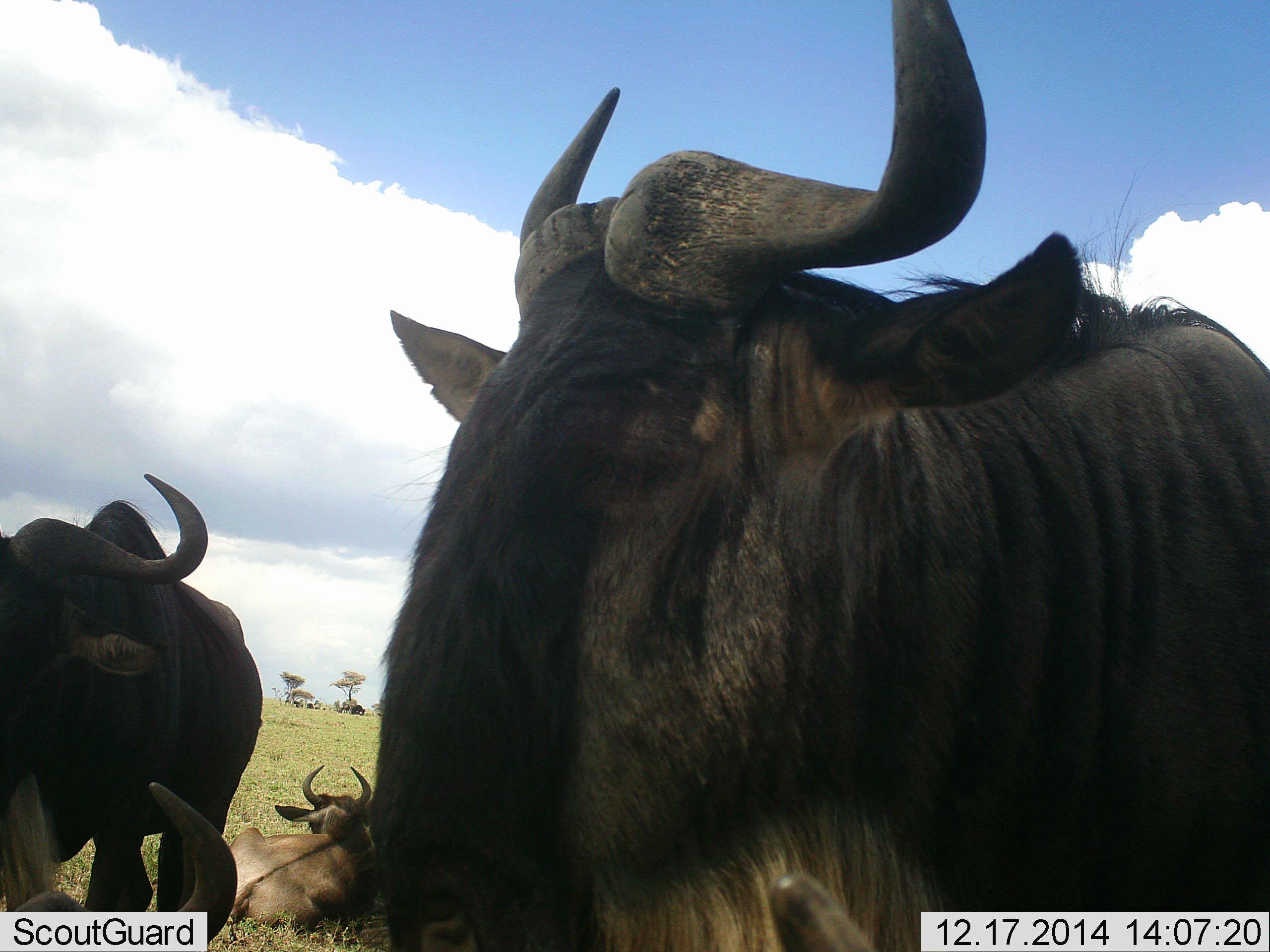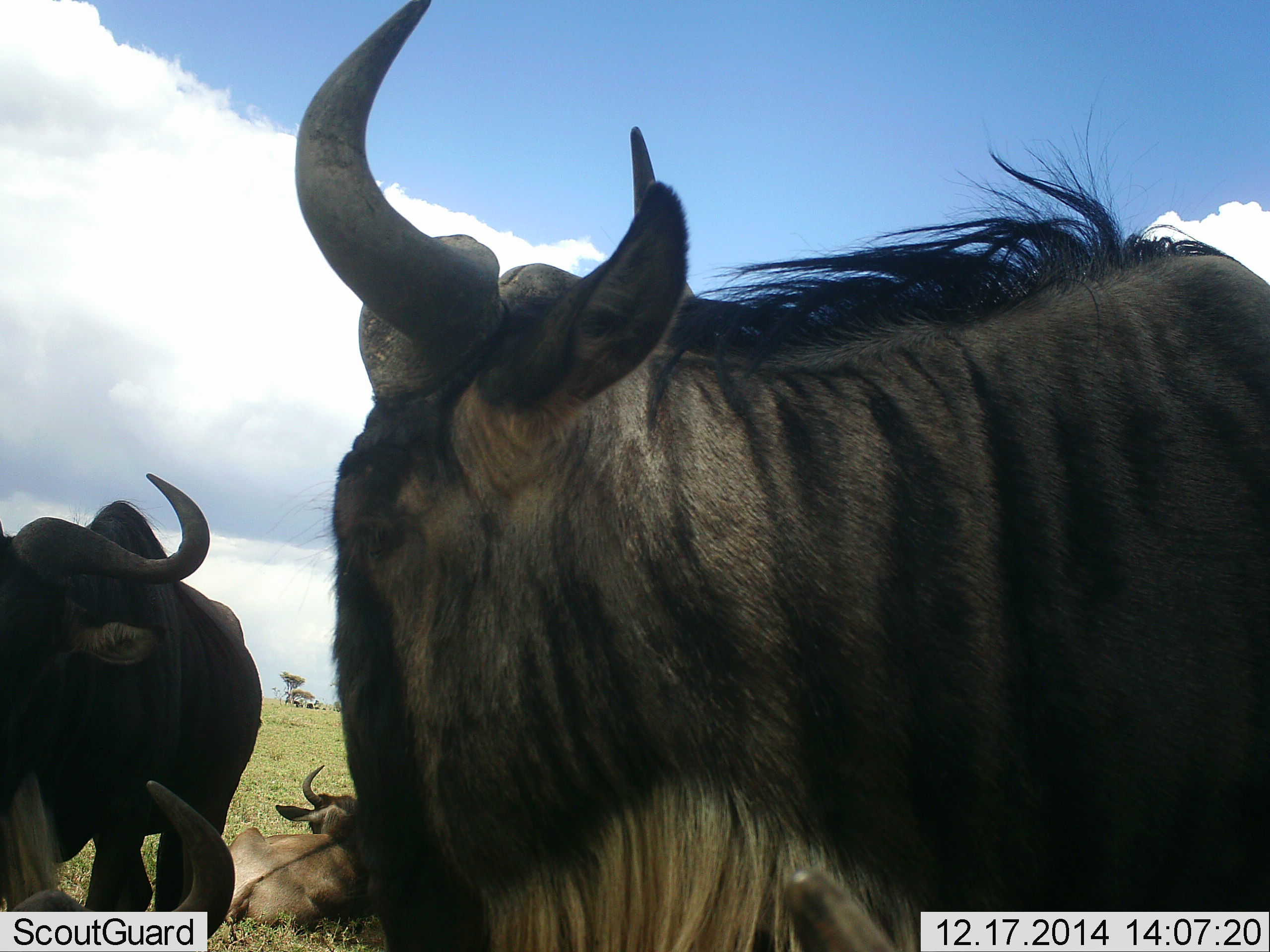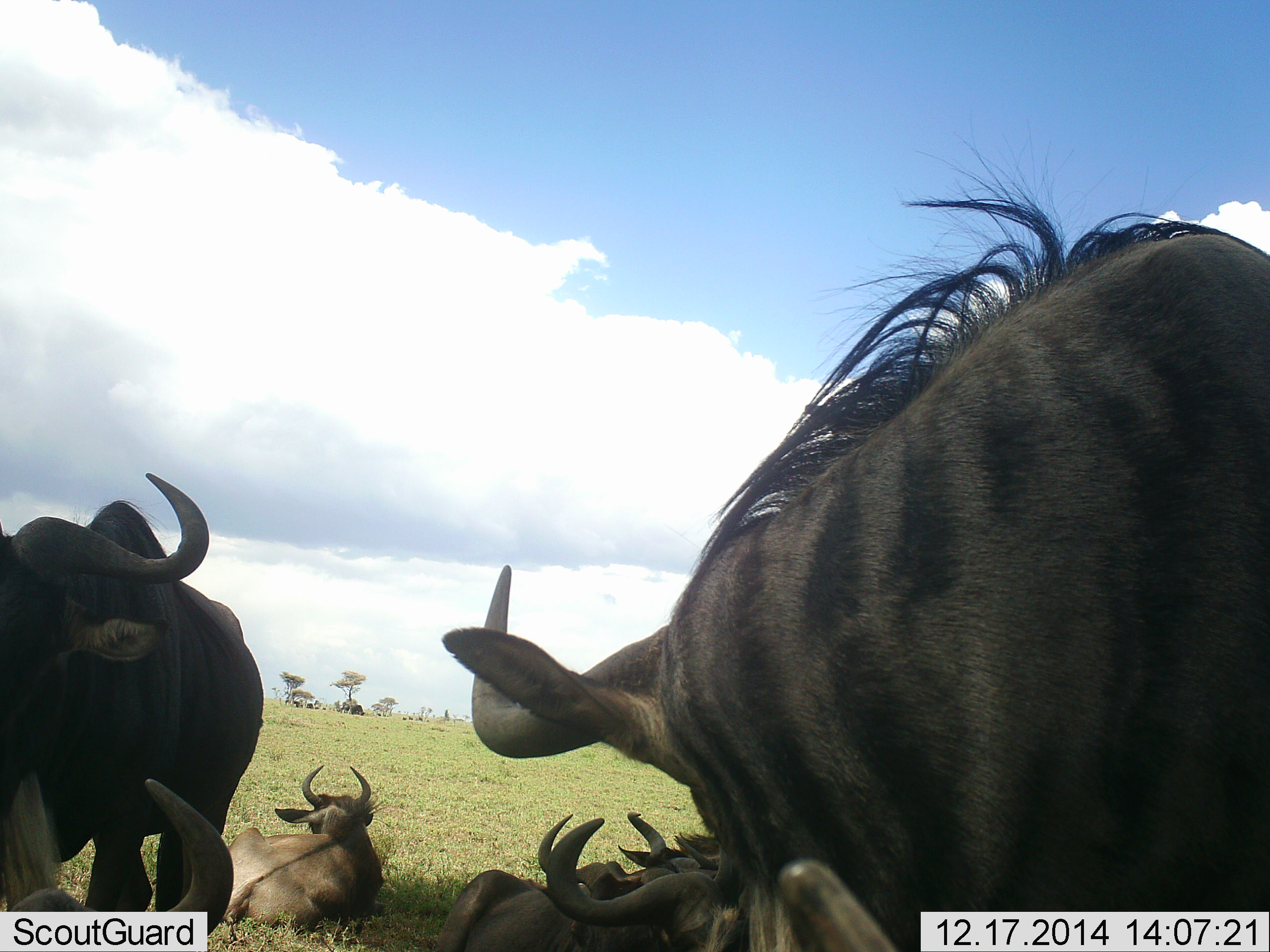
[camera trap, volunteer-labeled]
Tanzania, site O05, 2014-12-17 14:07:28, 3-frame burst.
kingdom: Animalia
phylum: Chordata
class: Mammalia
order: Artiodactyla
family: Bovidae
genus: Connochaetes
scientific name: Connochaetes taurinus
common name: blue wildebeest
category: wildebeest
Wildebeest (blue wildebeest) (Connochaetes taurinus), count 6. Behavior (volunteer vote fractions): standing 90%, resting 90%, moving 30%, interacting 10%. Young present (vote fraction): 0%. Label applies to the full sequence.